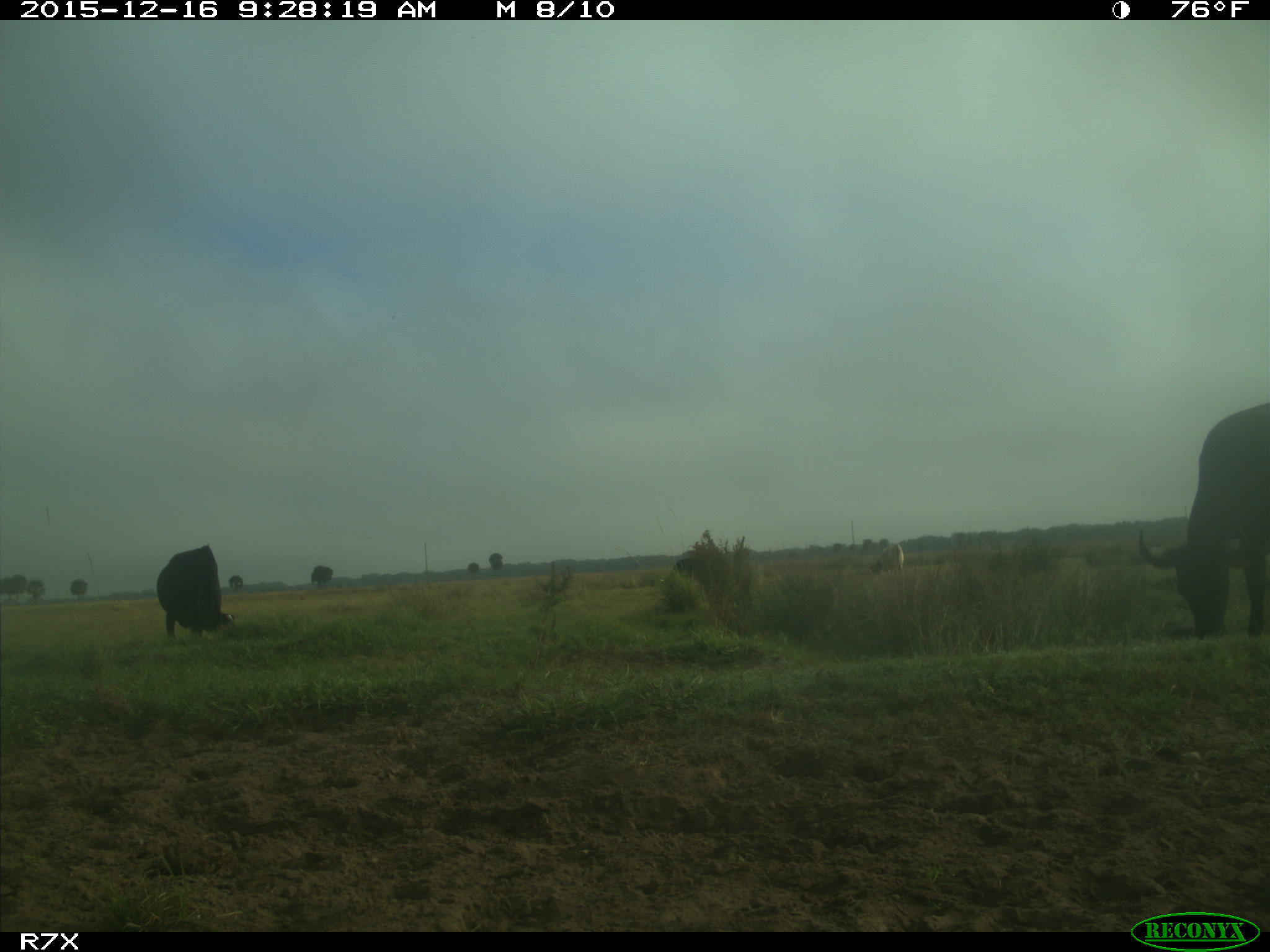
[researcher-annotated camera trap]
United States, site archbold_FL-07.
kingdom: Animalia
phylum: Chordata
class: Mammalia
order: Artiodactyla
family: Bovidae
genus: Bos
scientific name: Bos taurus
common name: domestic cow